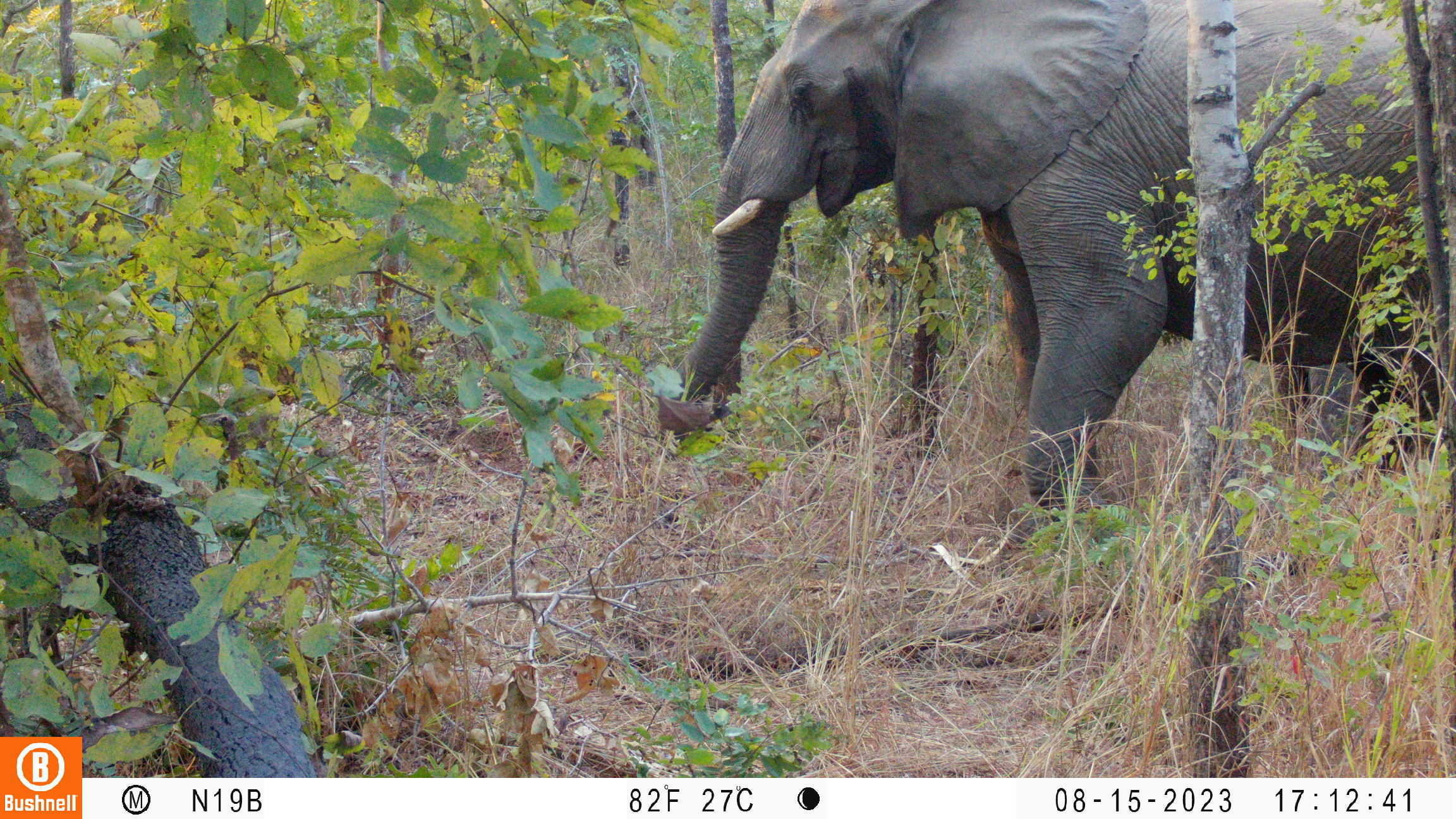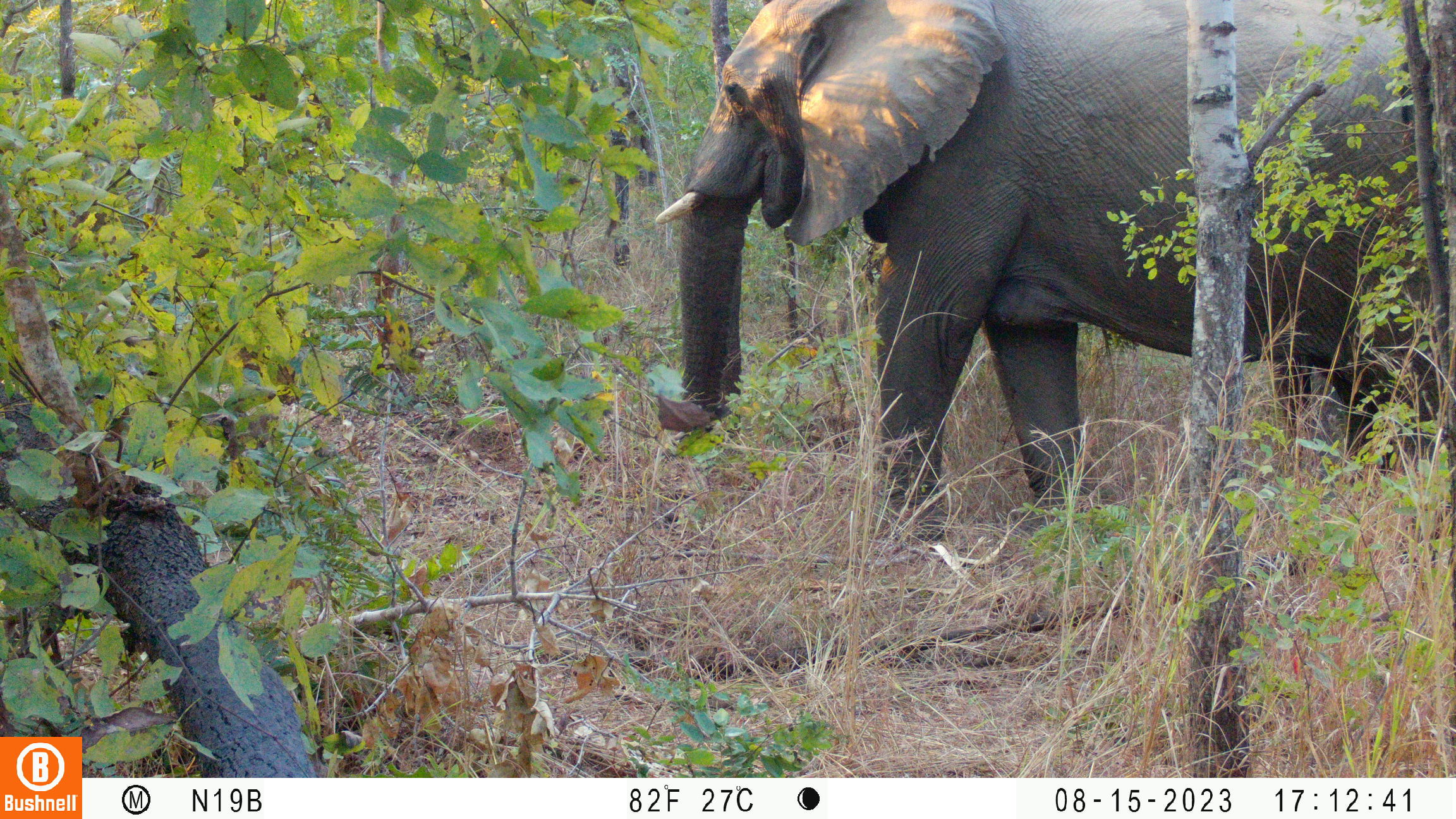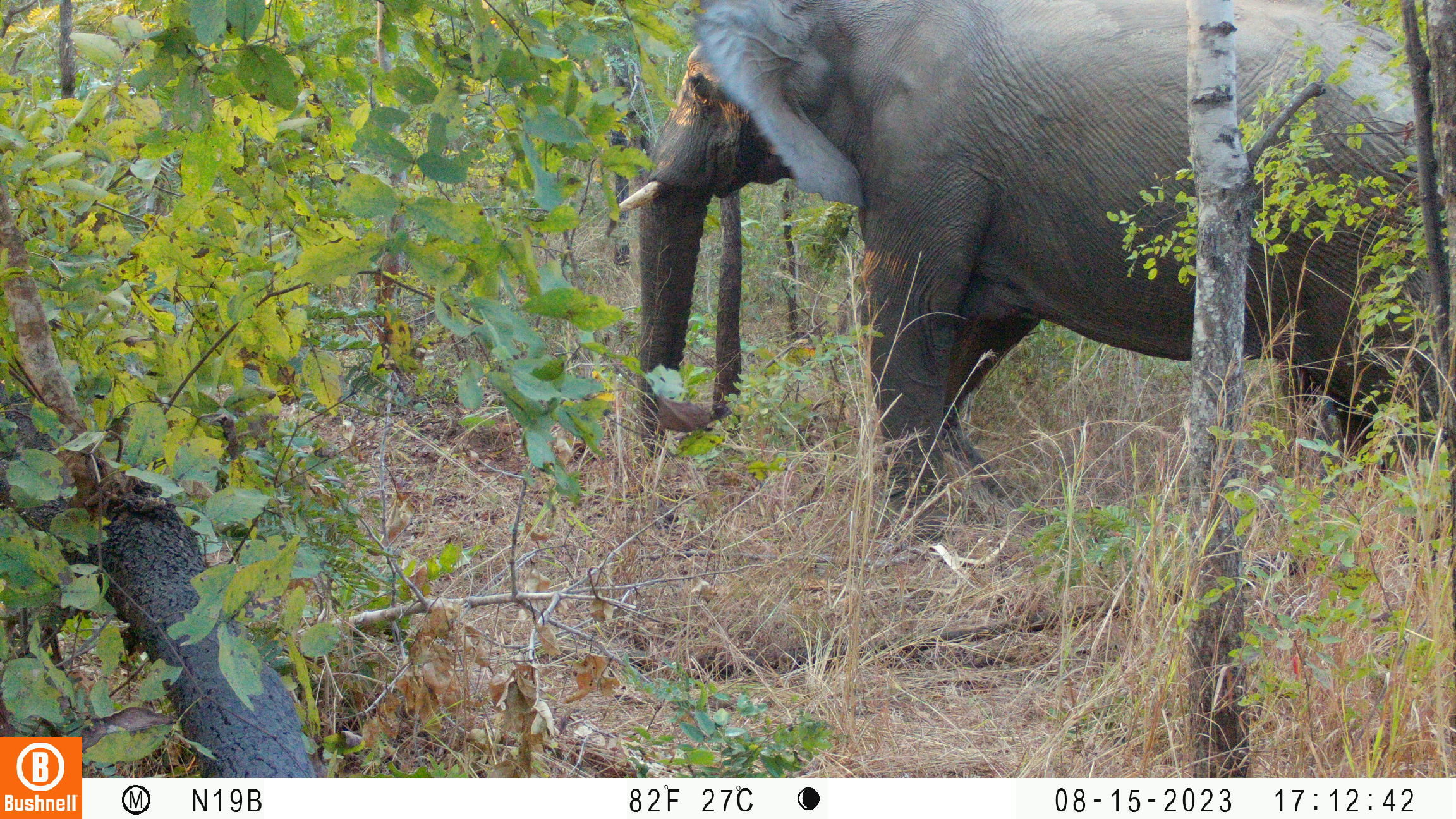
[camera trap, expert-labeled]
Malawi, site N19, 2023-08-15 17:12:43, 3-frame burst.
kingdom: Animalia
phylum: Chordata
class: Mammalia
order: Proboscidea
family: Elephantidae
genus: Loxodonta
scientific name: Loxodonta africana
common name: african savanna elephant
African savanna elephant (Loxodonta africana), count 1.